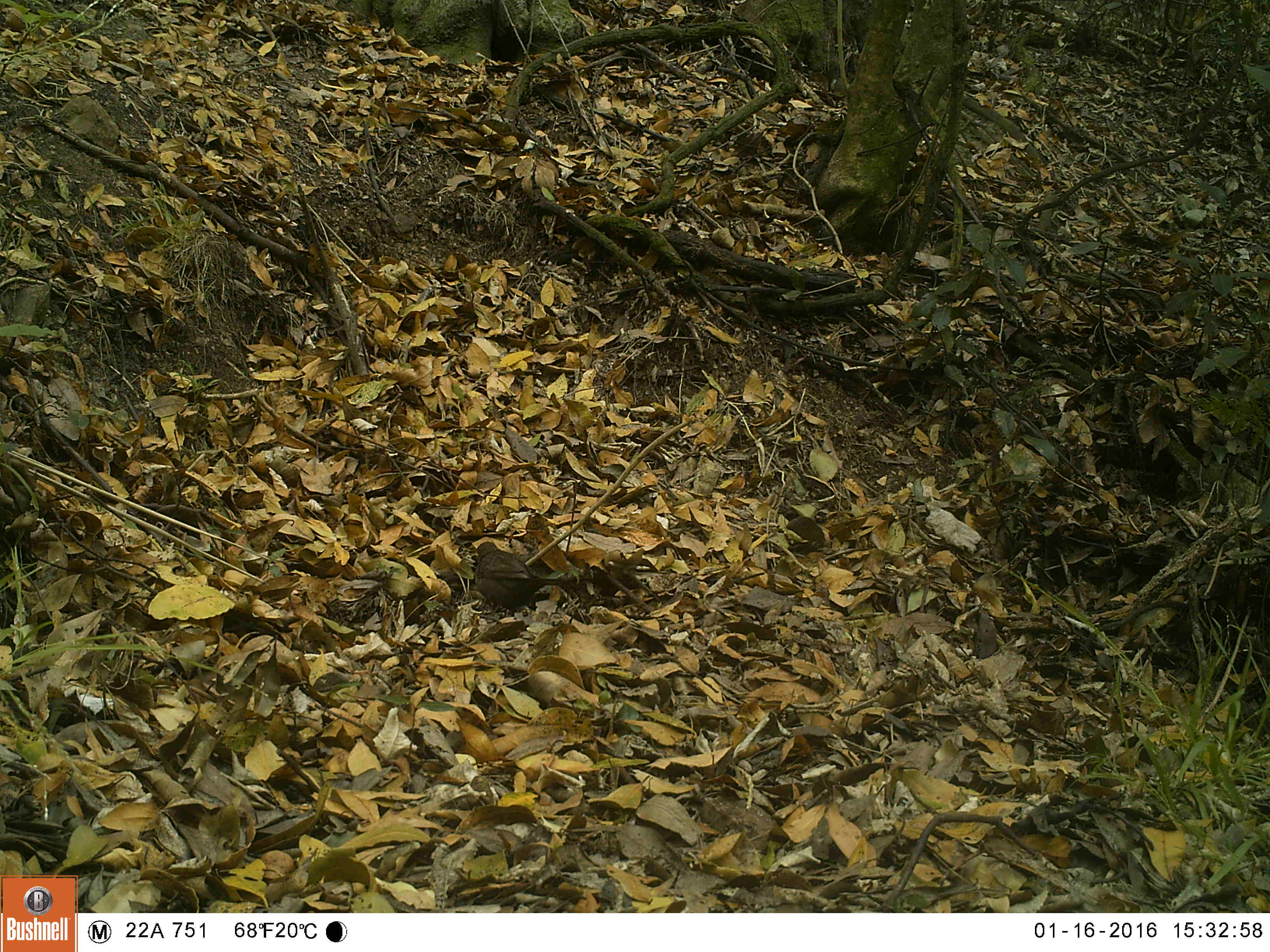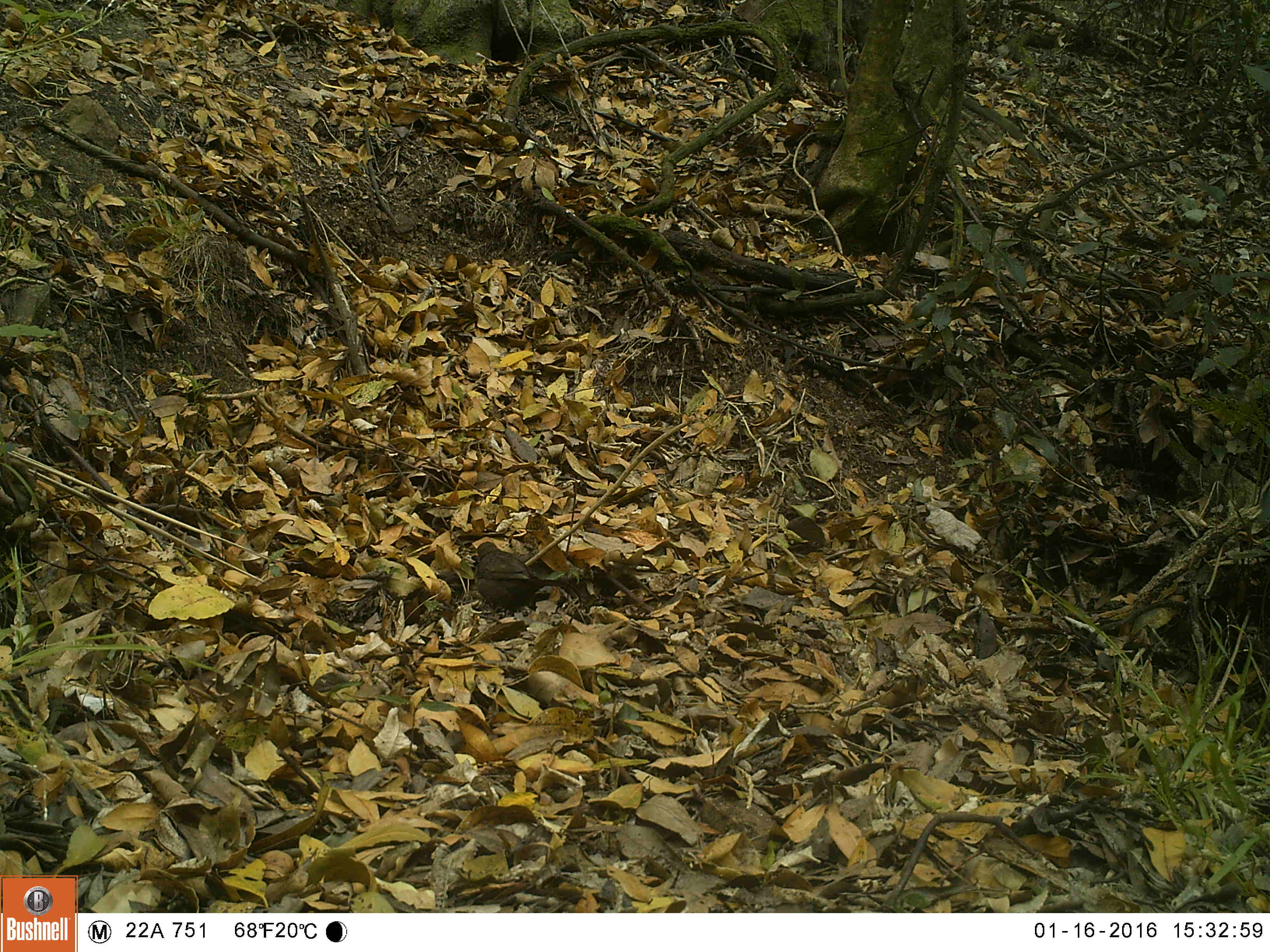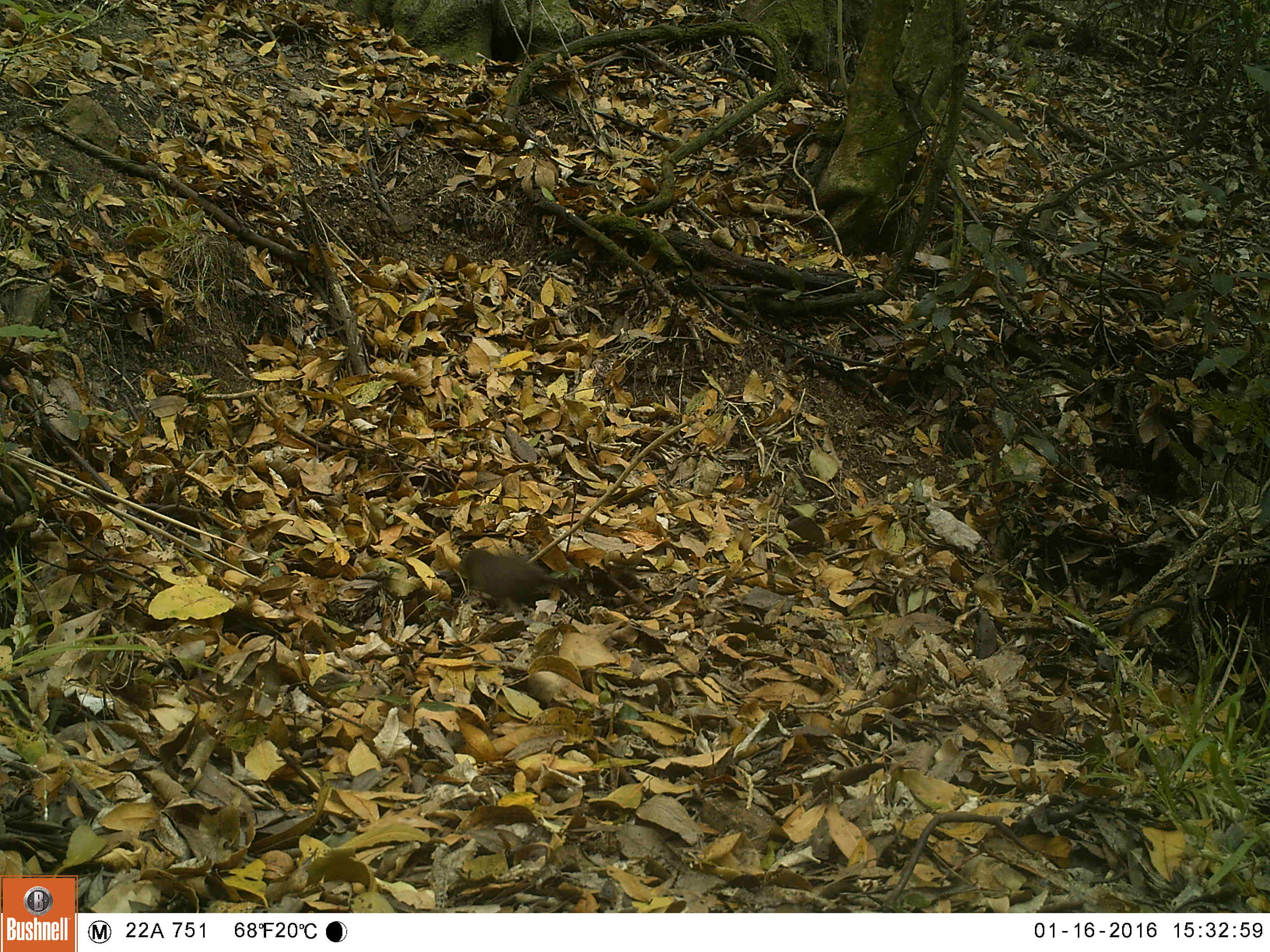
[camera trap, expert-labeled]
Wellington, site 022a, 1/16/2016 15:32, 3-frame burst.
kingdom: Animalia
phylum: Chordata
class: Aves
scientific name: Aves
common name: bird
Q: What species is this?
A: Bird (Aves).